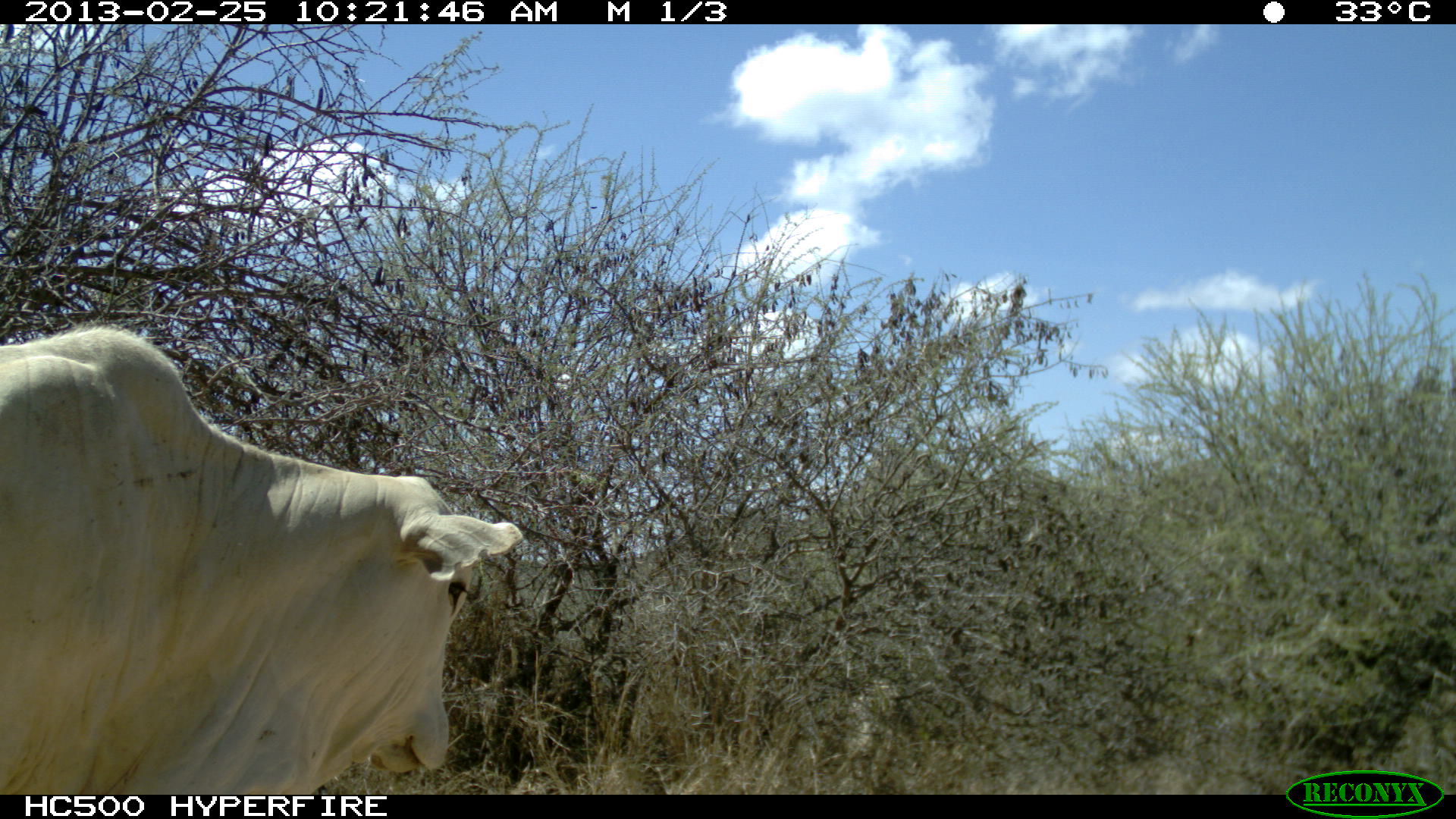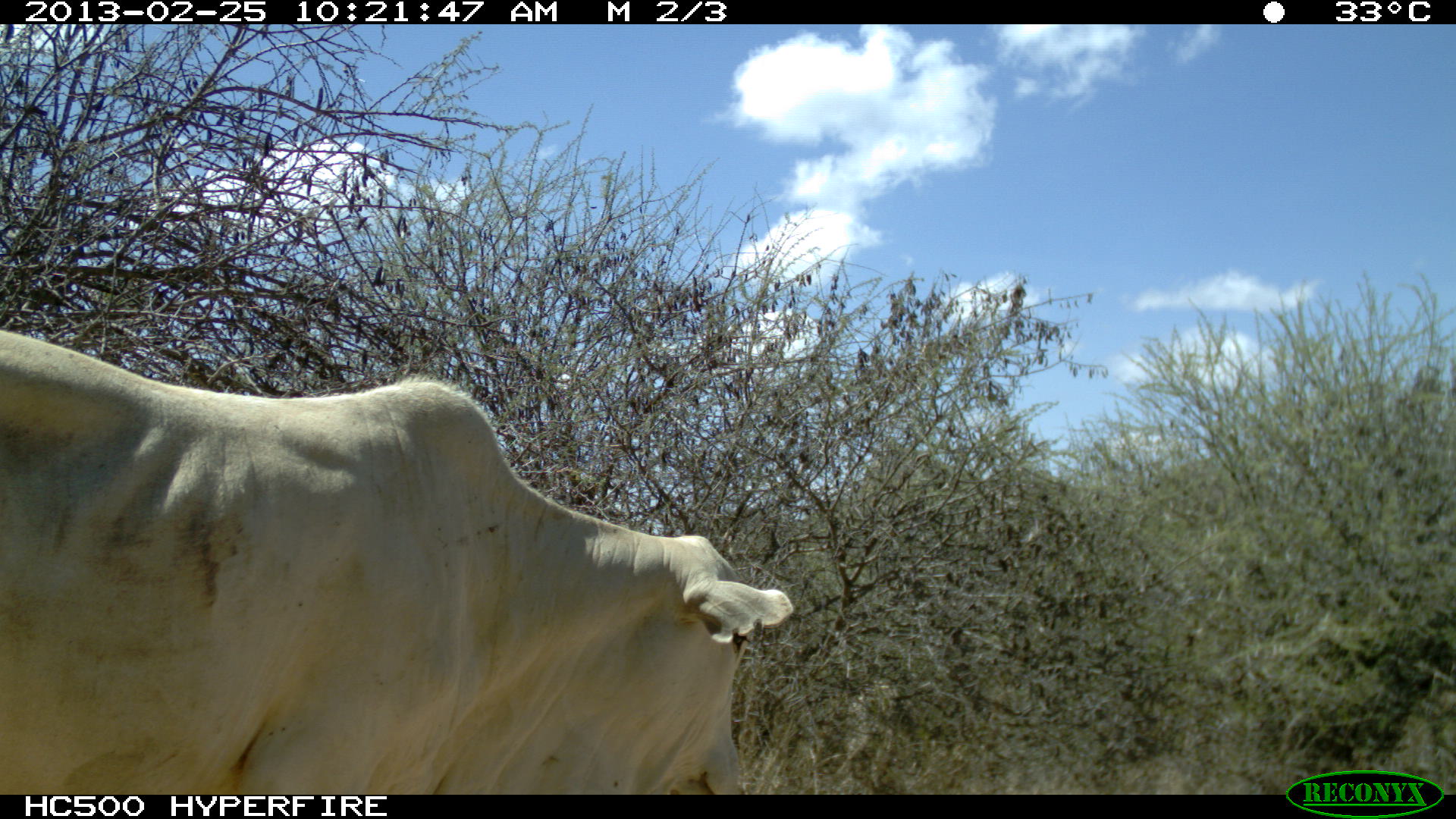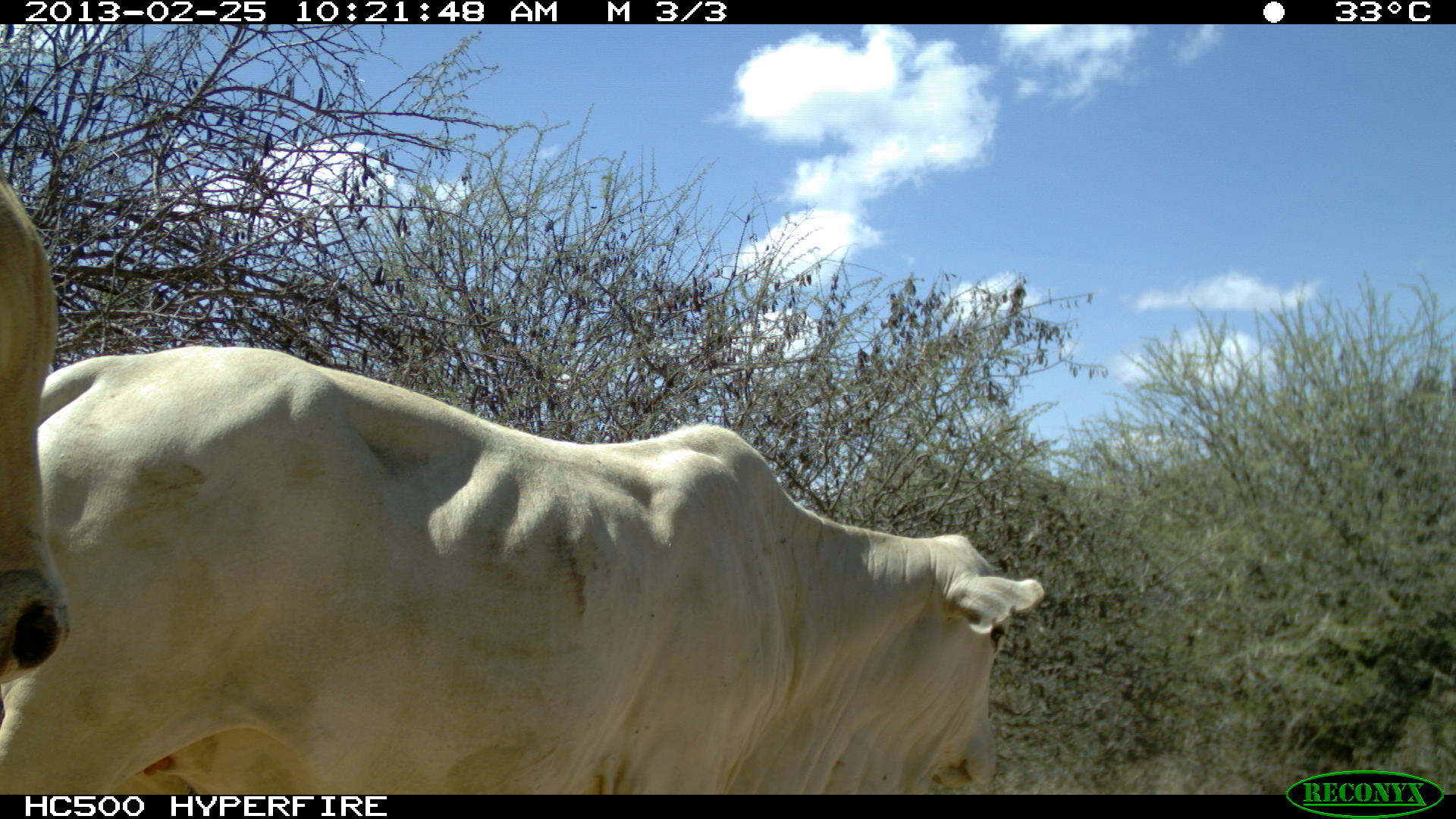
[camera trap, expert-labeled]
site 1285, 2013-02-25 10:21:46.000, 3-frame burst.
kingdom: Animalia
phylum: Chordata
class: Mammalia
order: Artiodactyla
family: Bovidae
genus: Bos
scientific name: Bos taurus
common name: domestic cattle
Bos taurus (domestic cattle), count 1.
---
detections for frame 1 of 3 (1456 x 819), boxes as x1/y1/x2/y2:
bos taurus: 0/319/524/792